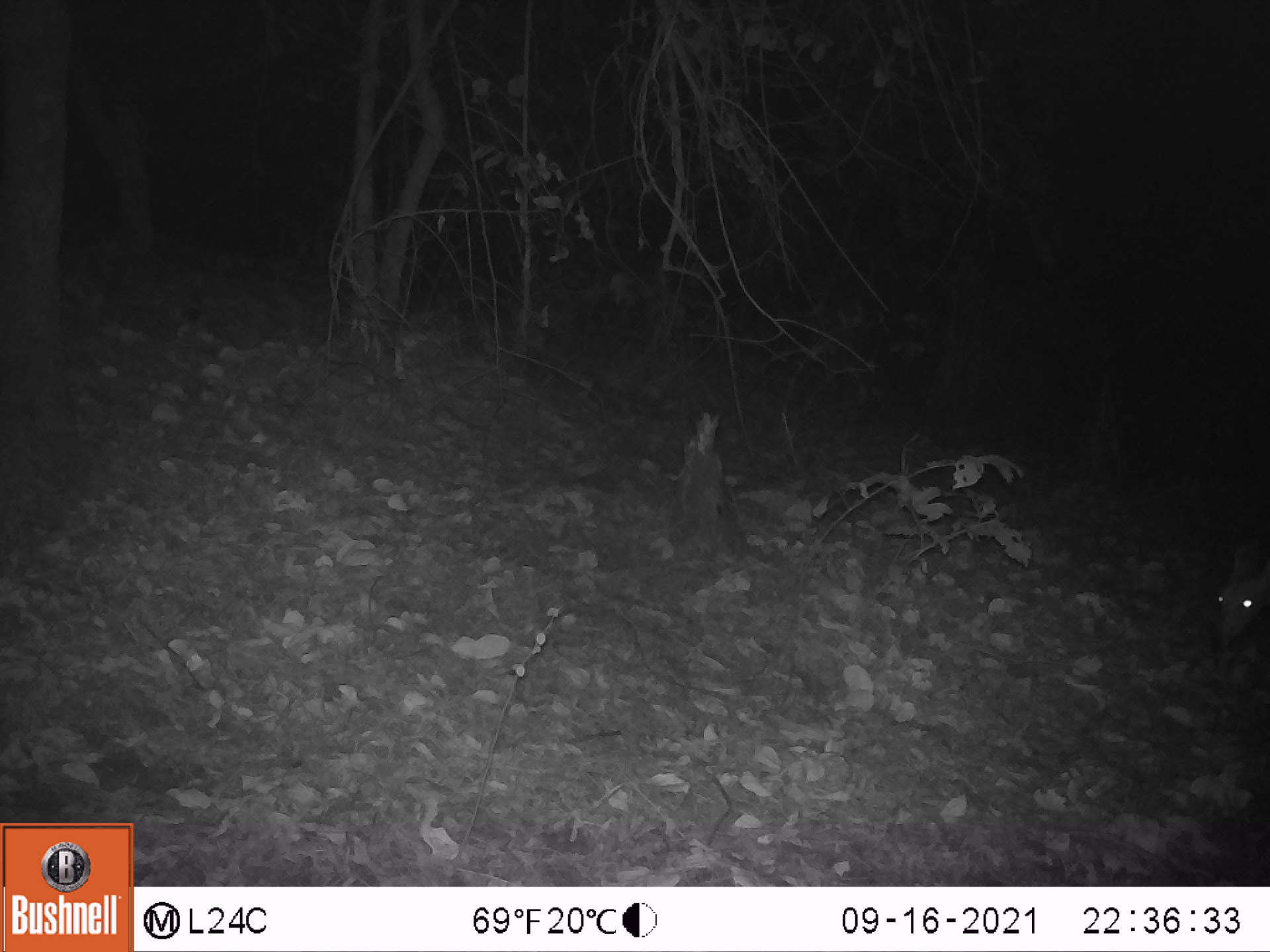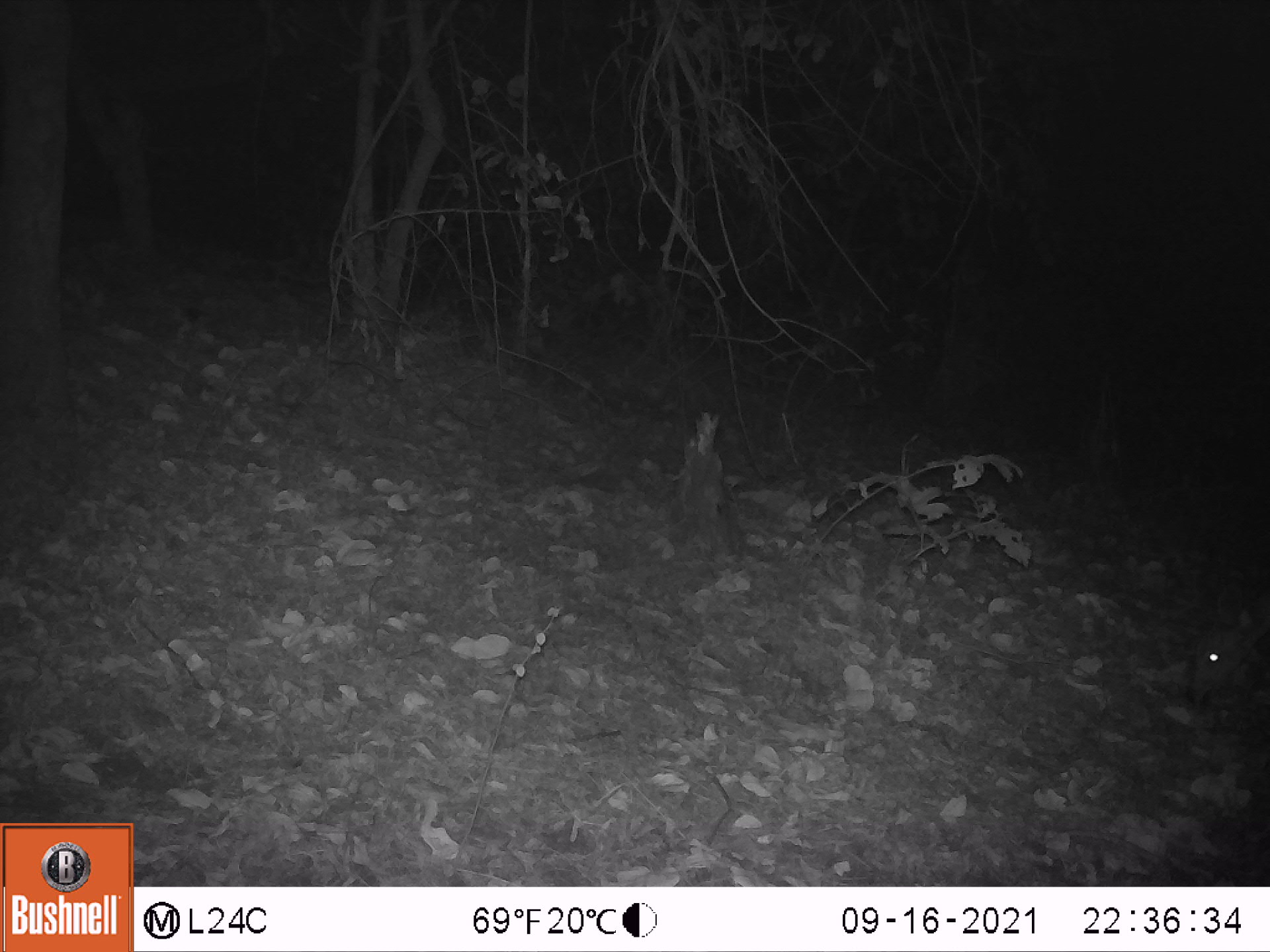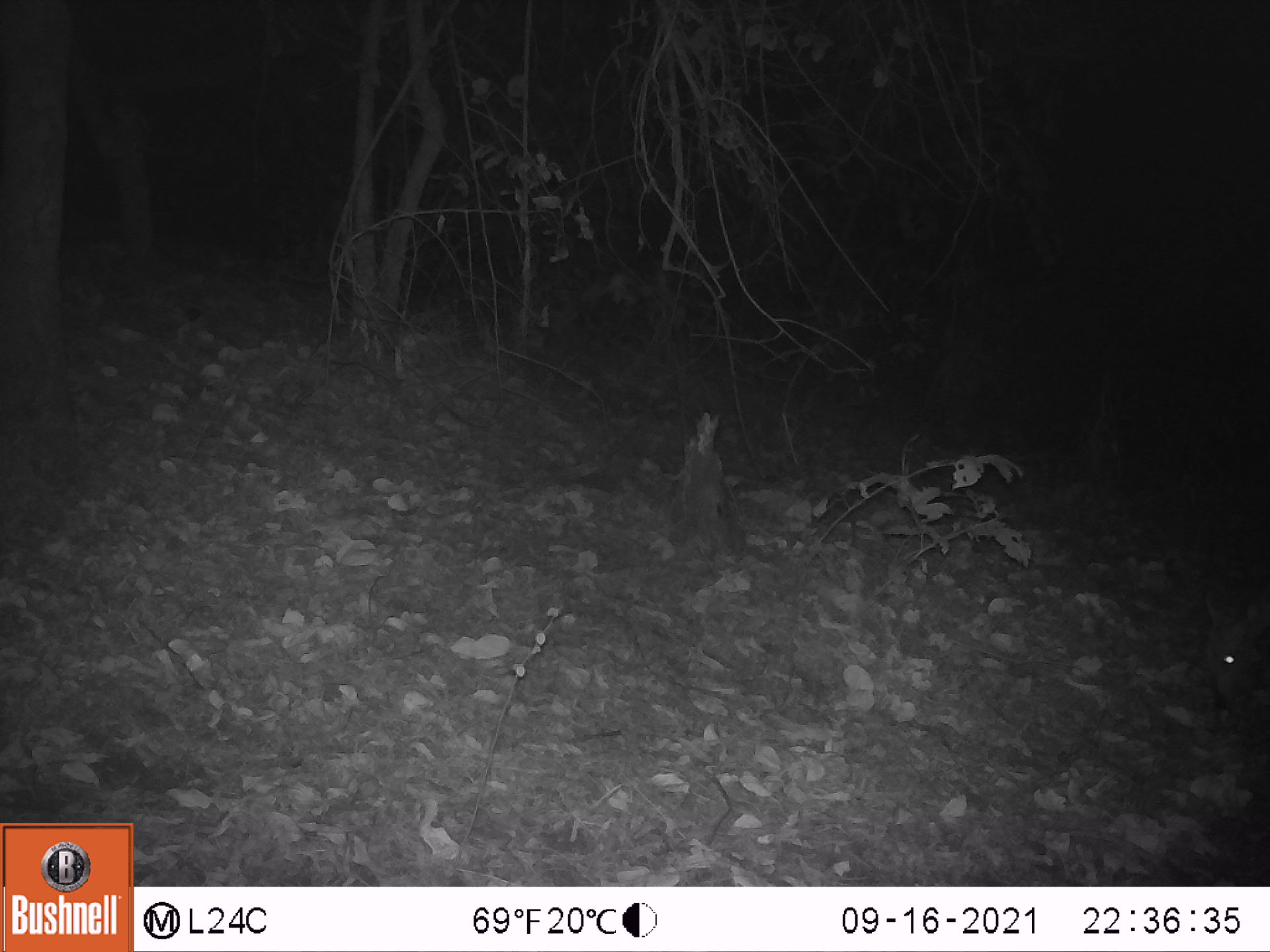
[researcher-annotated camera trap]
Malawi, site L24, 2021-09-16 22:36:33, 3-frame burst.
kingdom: Animalia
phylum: Chordata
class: Mammalia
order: Artiodactyla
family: Bovidae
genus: Tragelaphus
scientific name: Tragelaphus sylvaticus sylvaticus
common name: cape bushbuck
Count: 1.